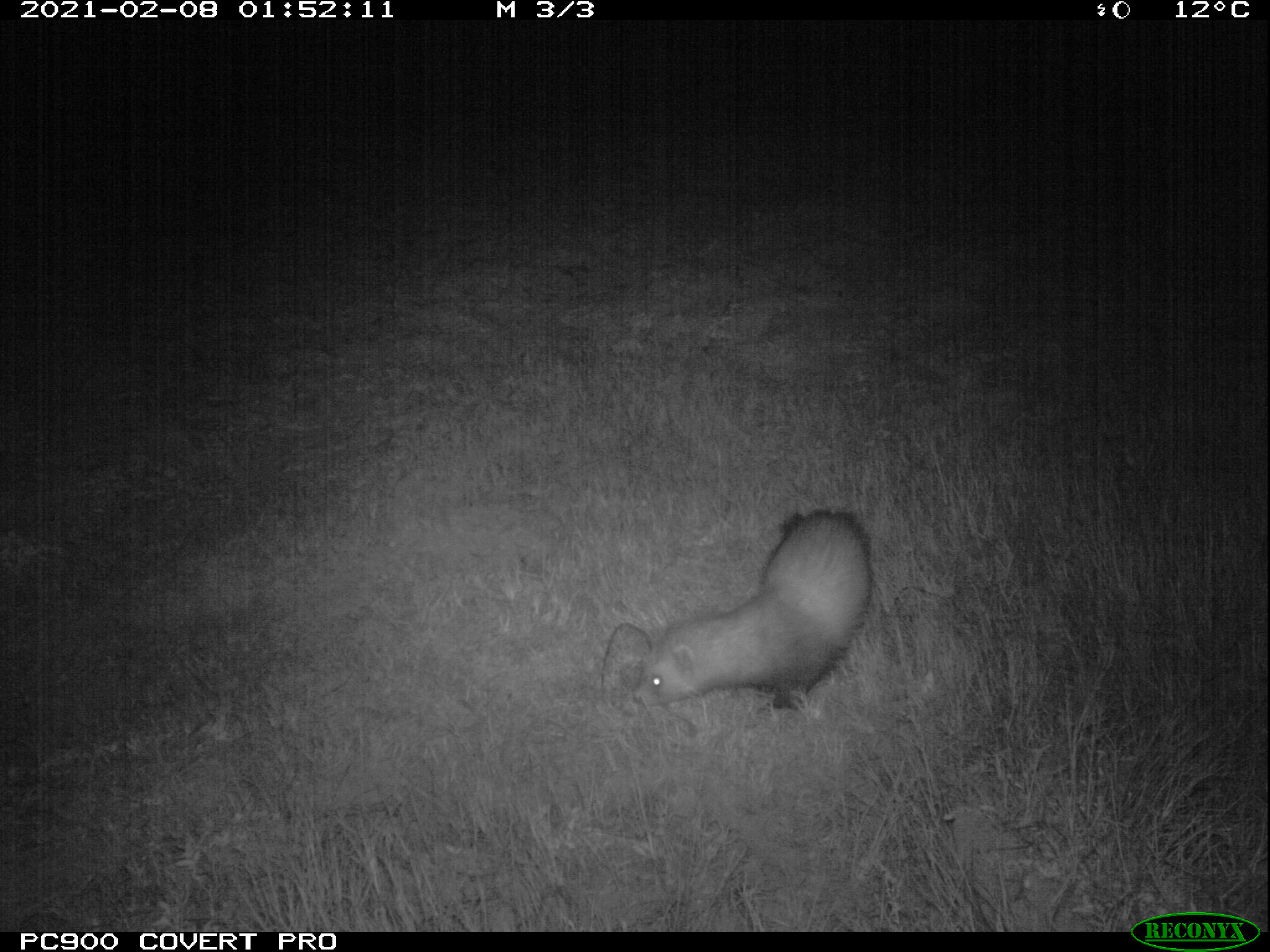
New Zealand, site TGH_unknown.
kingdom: Animalia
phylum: Chordata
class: Mammalia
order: Carnivora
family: Mustelidae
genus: Mustela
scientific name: Mustela furo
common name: ferret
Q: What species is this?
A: Ferret (Mustela furo).